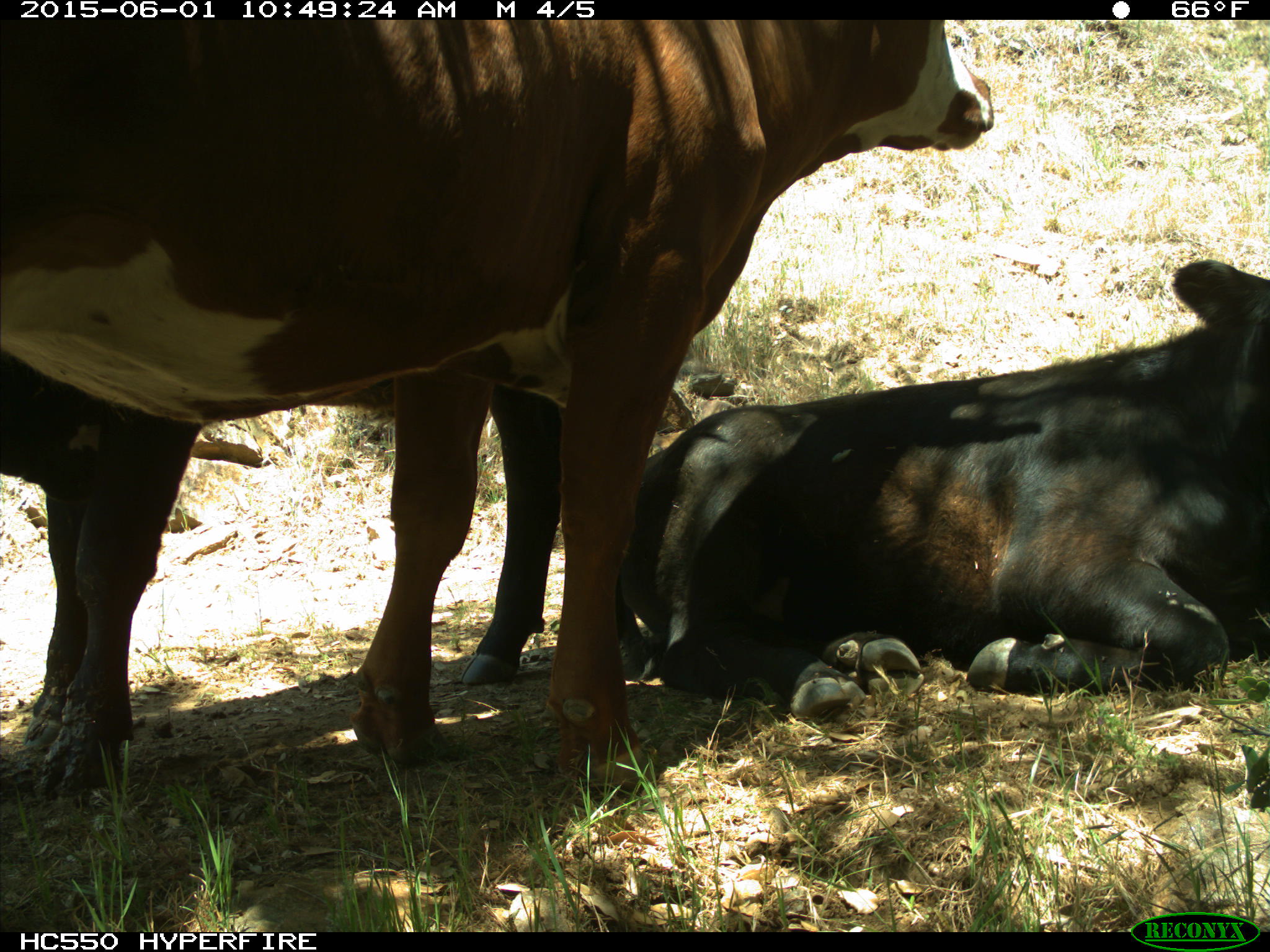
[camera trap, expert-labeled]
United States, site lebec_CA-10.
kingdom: Animalia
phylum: Chordata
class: Mammalia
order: Artiodactyla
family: Bovidae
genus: Bos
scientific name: Bos taurus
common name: domestic cow